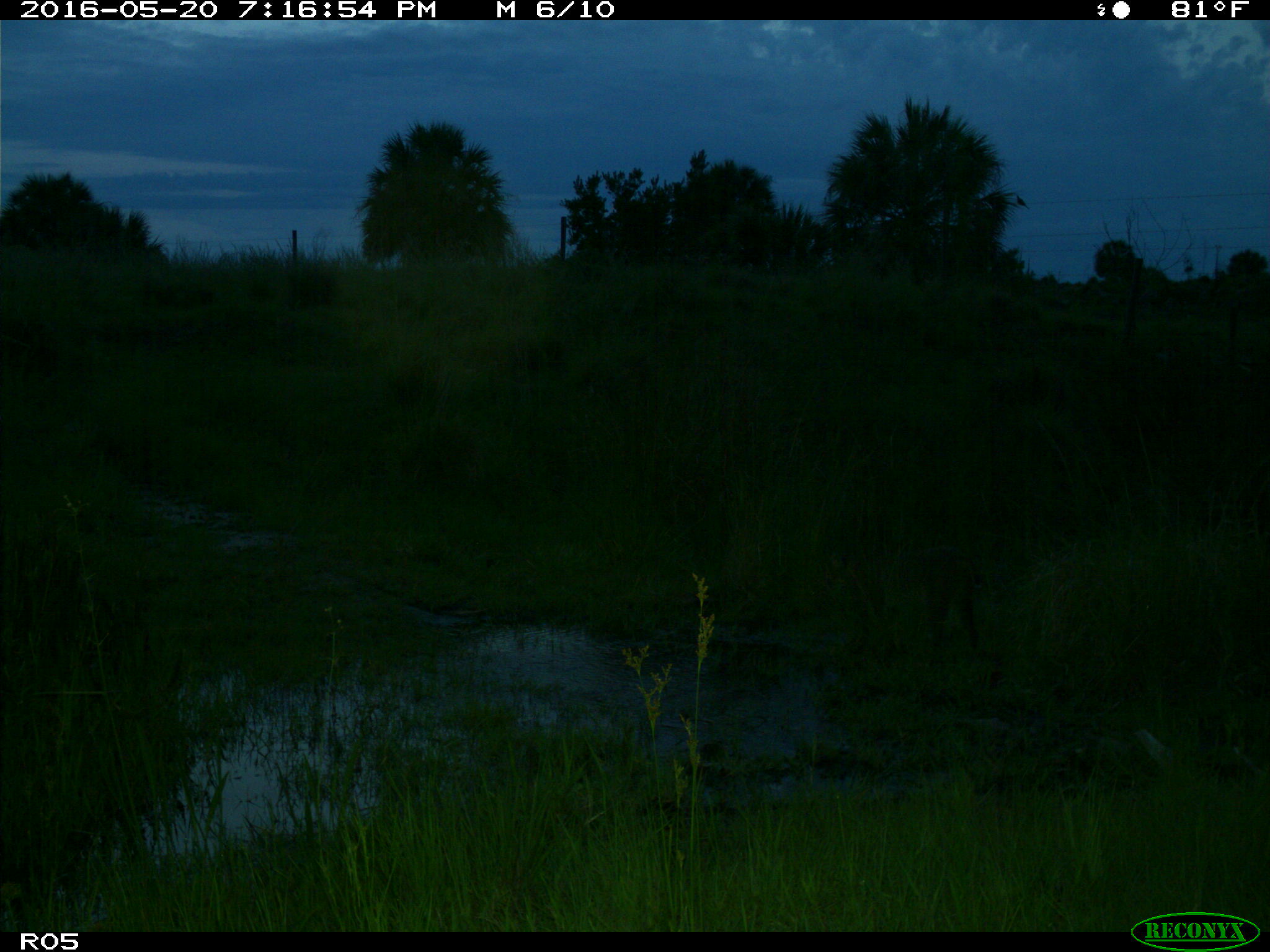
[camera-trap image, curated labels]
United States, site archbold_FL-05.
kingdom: Animalia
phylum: Chordata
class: Mammalia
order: Carnivora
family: Felidae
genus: Lynx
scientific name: Lynx rufus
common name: bobcat